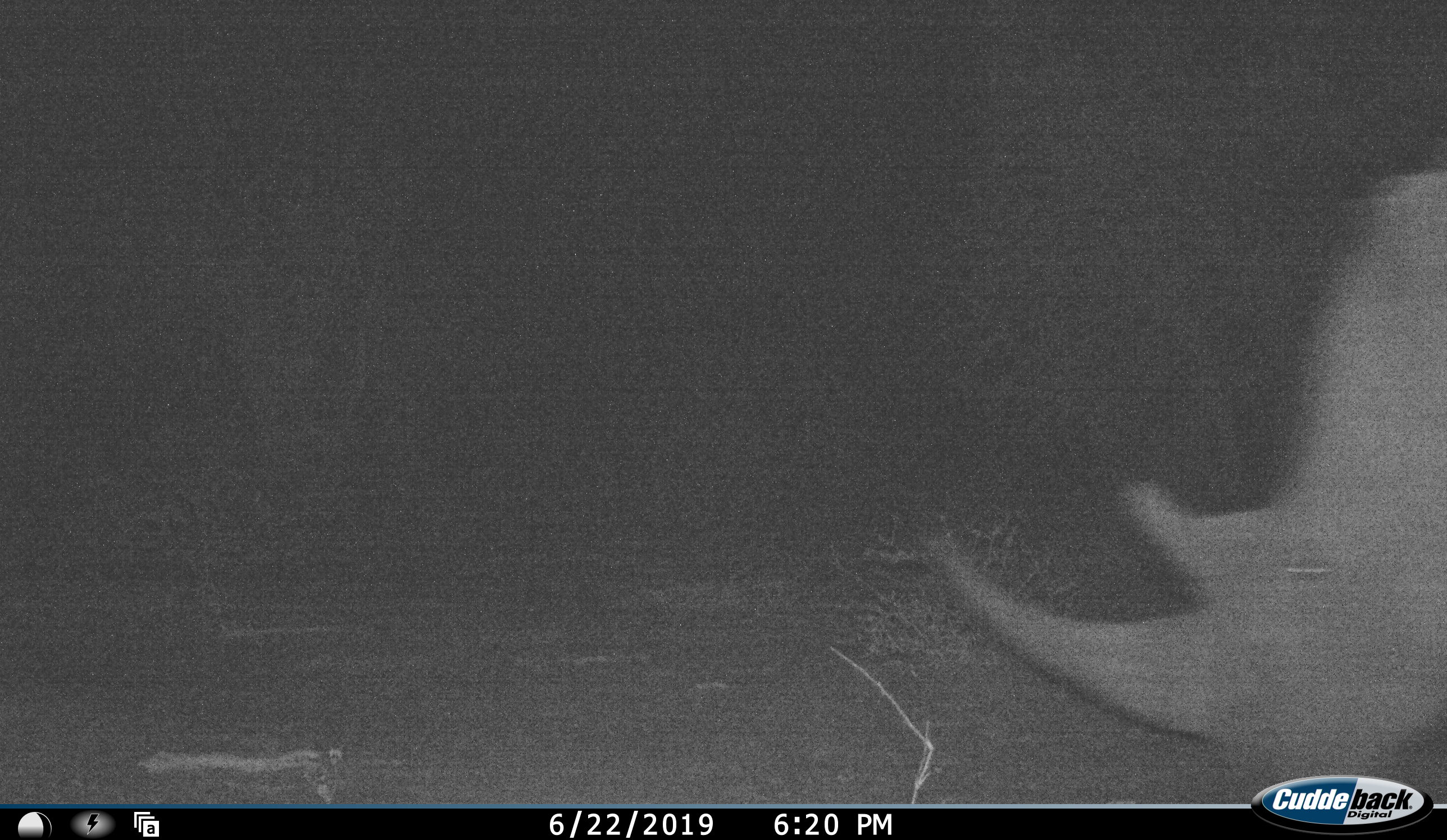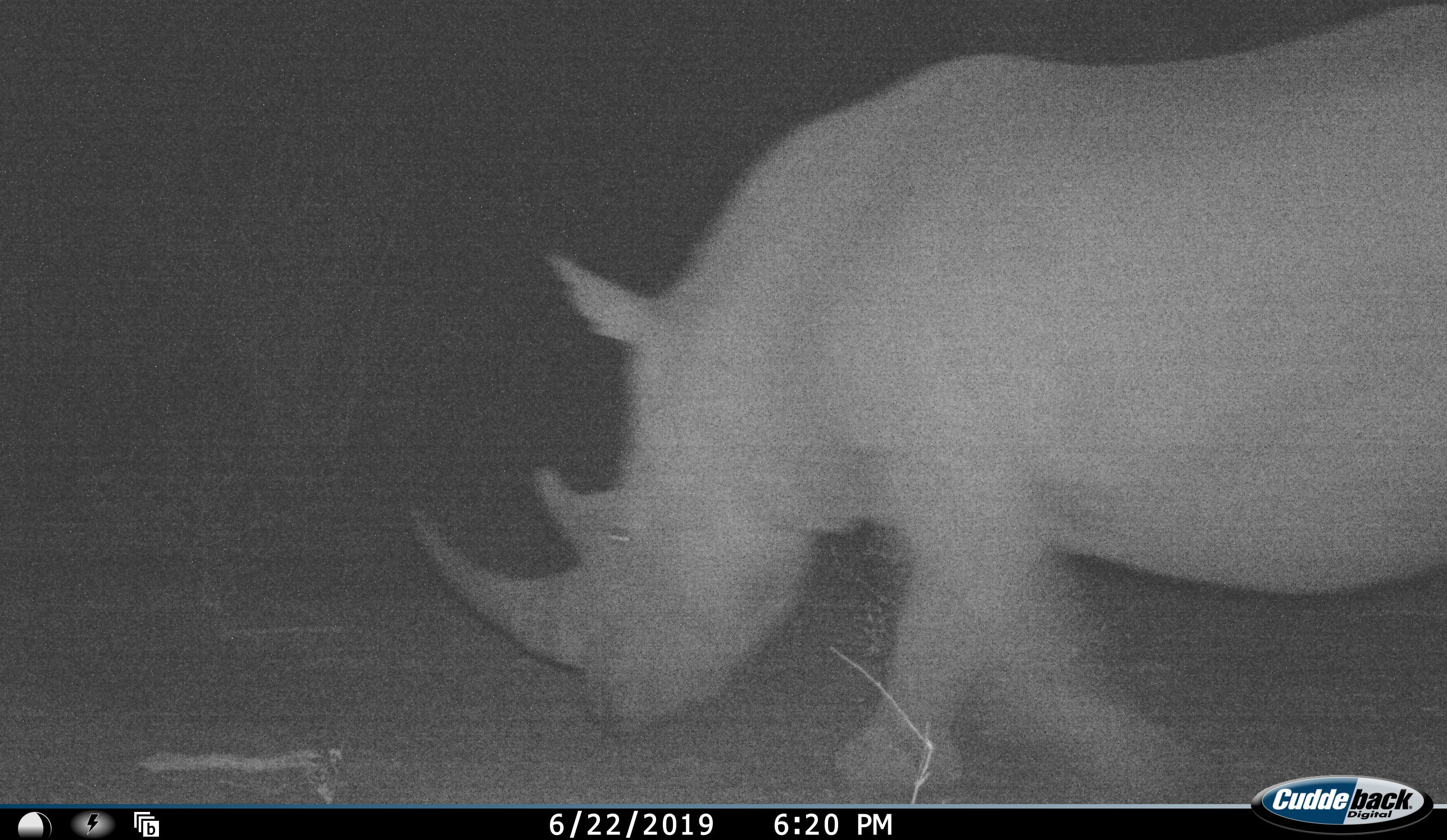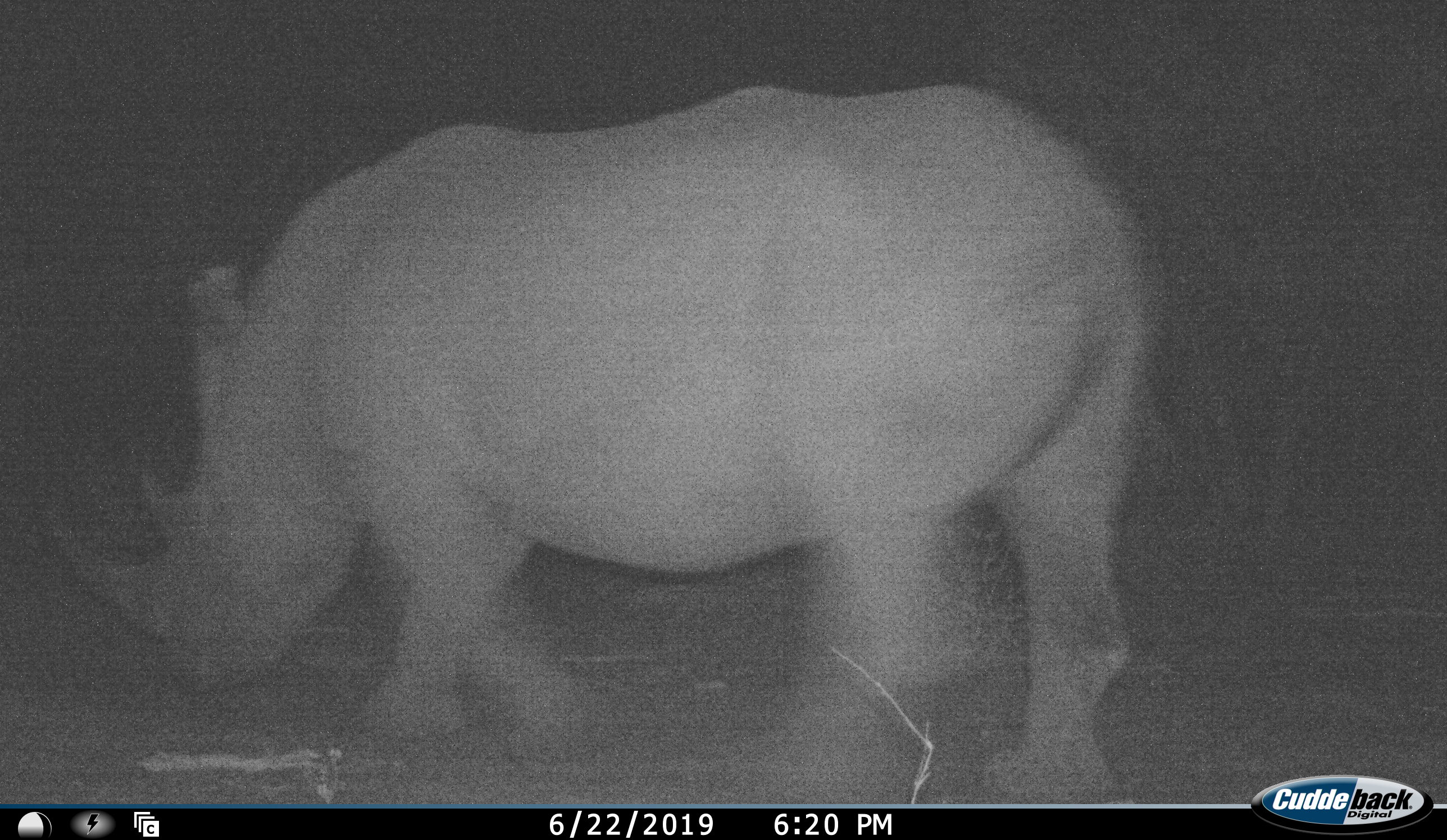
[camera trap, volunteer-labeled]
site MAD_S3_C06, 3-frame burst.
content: unidentified animal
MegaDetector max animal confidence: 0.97